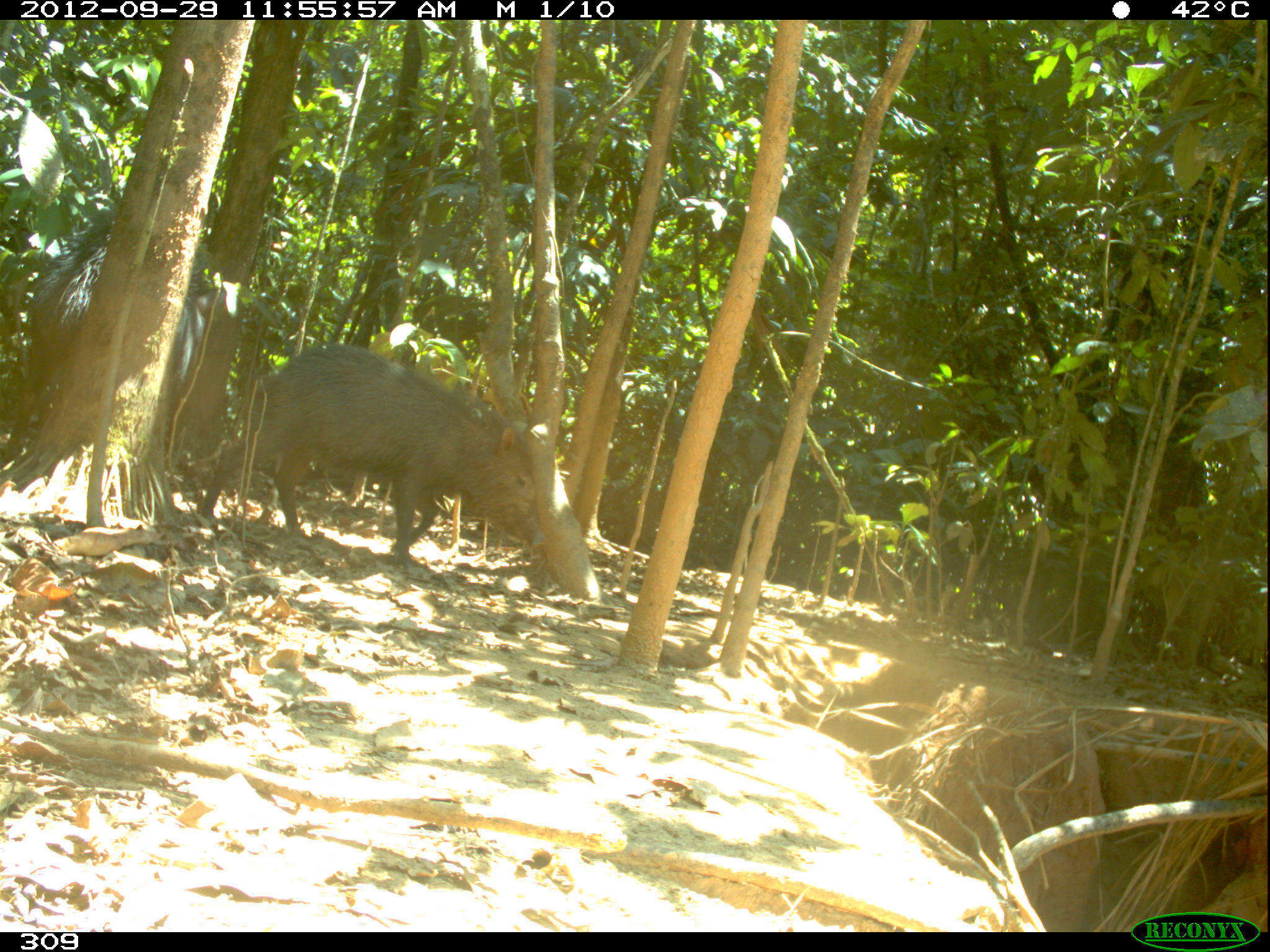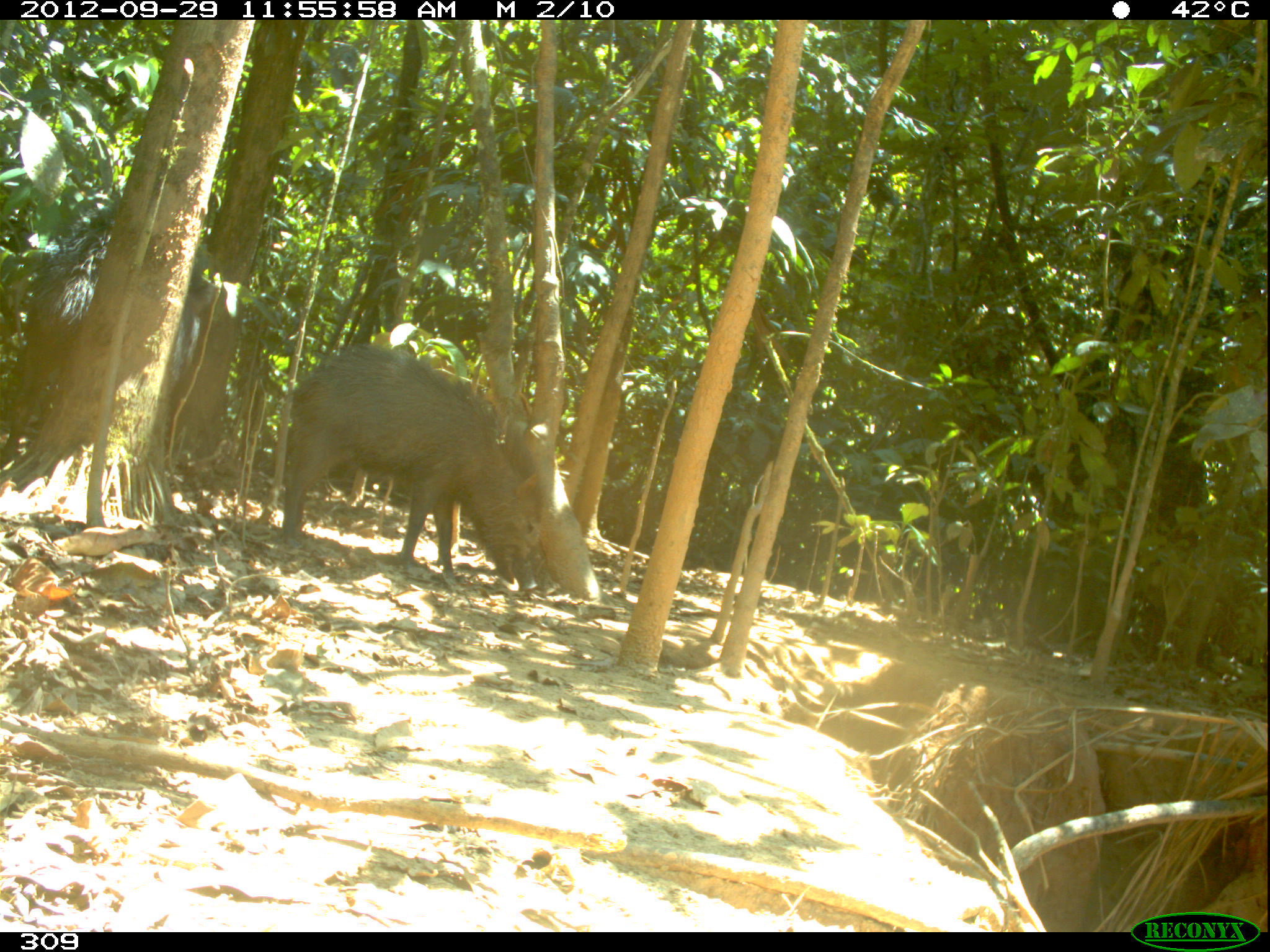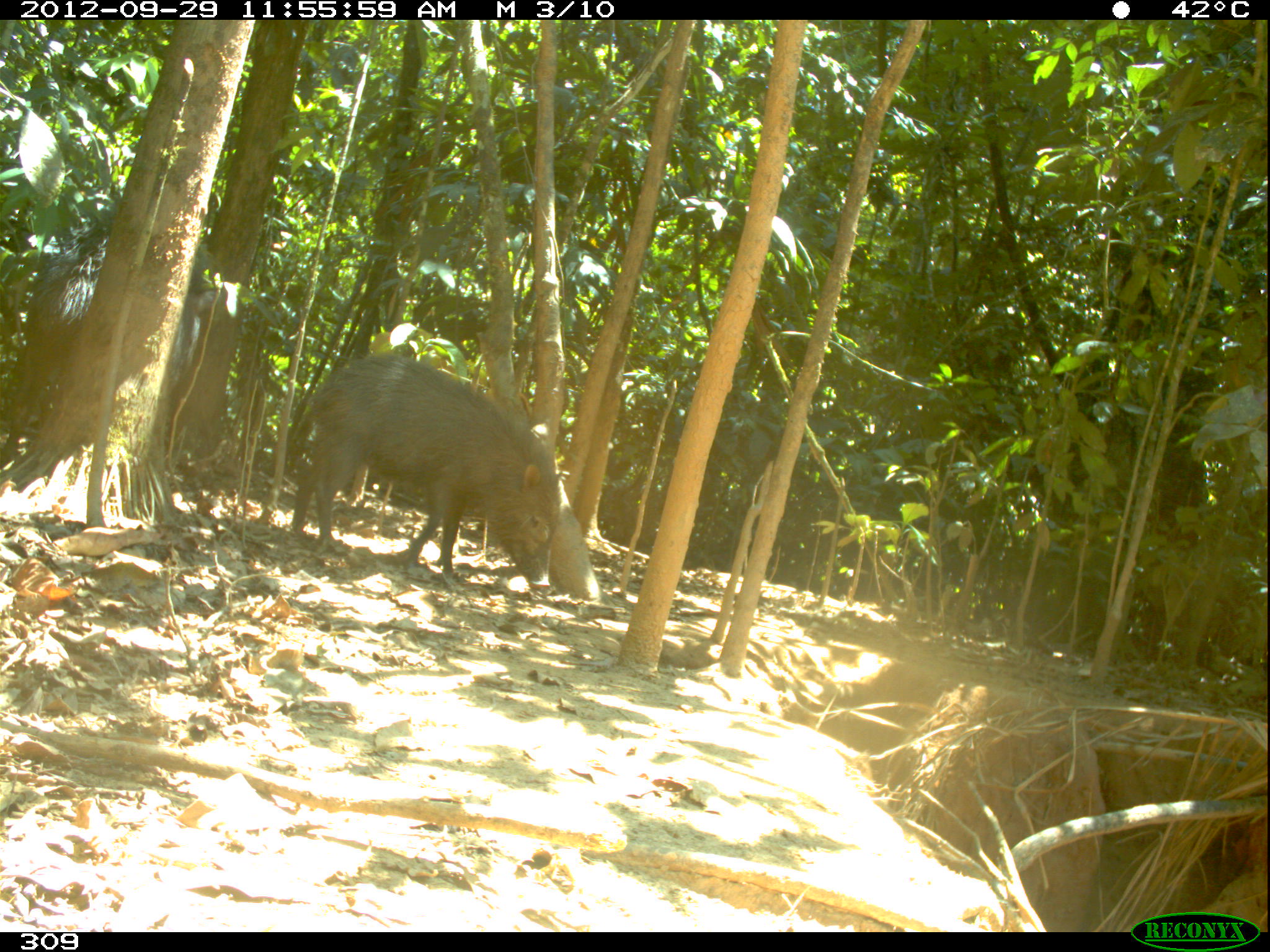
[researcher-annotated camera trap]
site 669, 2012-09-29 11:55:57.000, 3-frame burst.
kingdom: Animalia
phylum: Chordata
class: Mammalia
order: Artiodactyla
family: Tayassuidae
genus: Tayassu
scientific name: Tayassu pecari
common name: white-lipped peccary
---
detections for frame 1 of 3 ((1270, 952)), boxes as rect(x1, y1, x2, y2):
tayassu pecari: rect(199, 342, 543, 571); rect(1, 215, 218, 463)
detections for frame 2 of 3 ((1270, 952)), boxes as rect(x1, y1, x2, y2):
tayassu pecari: rect(278, 344, 538, 588); rect(0, 205, 216, 463)